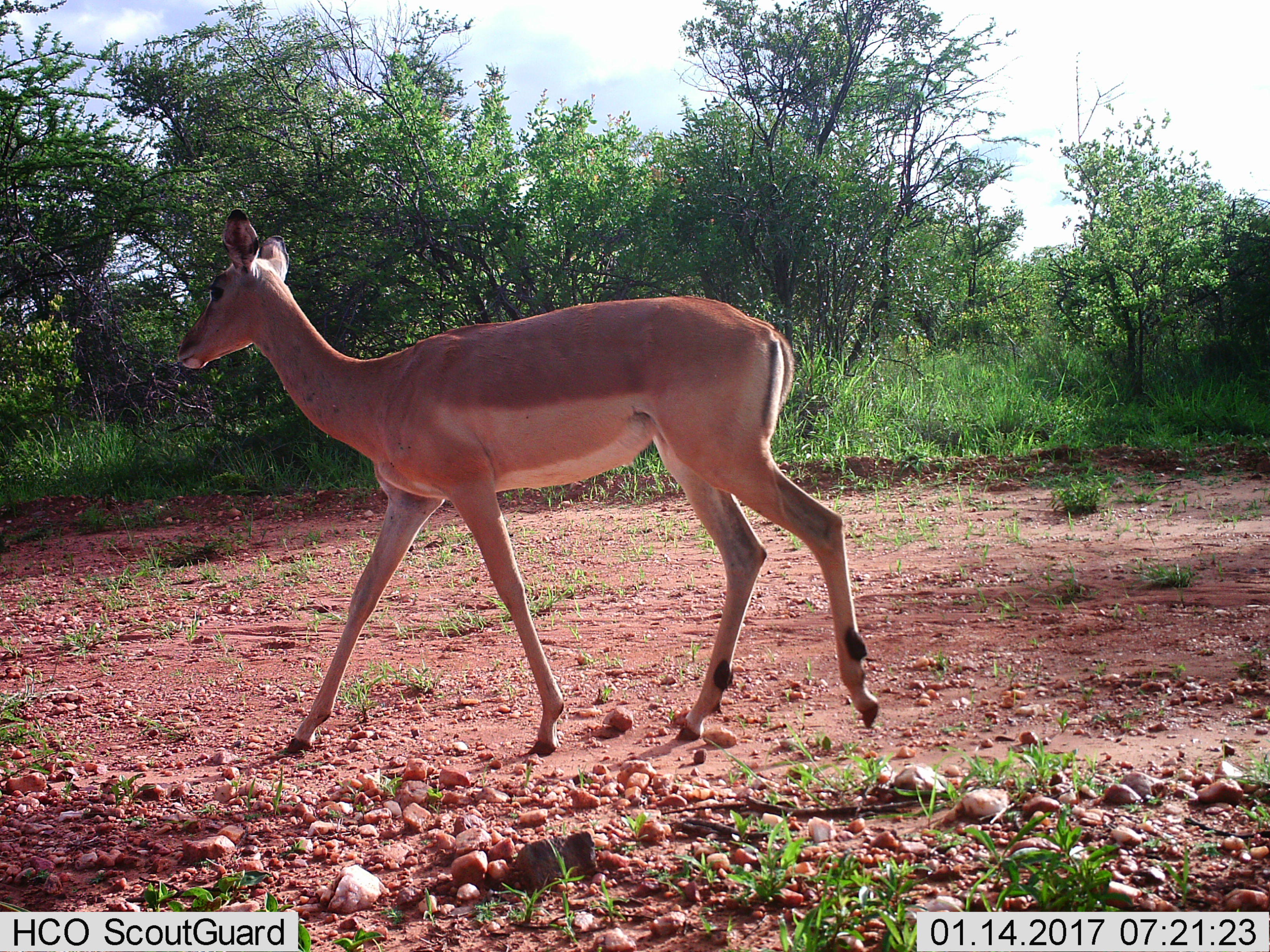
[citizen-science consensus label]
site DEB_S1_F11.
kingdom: Animalia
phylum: Chordata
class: Mammalia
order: Artiodactyla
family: Bovidae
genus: Aepyceros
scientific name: Aepyceros melampus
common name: impala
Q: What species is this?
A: Impala (Aepyceros melampus).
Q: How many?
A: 1.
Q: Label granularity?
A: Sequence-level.